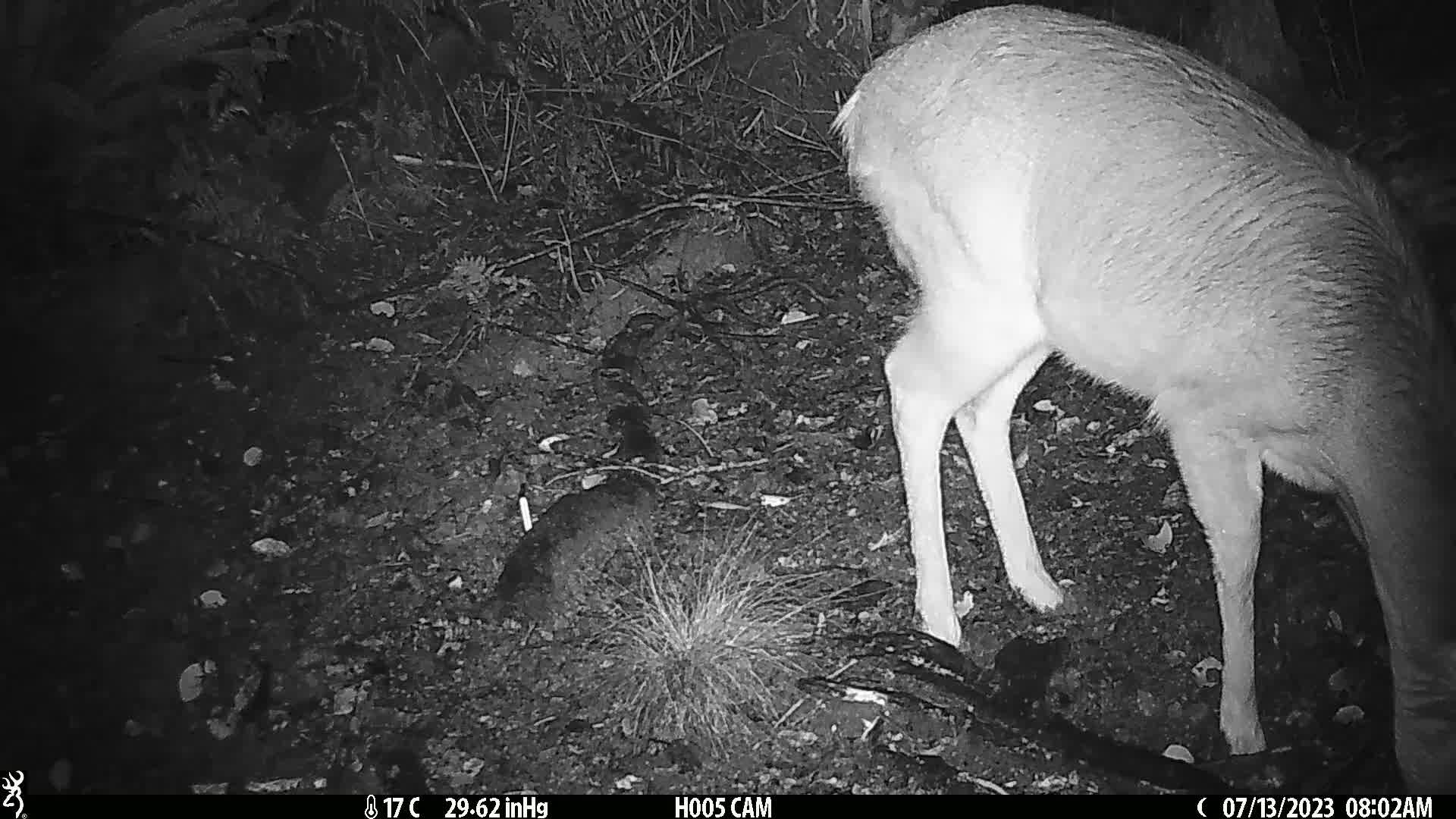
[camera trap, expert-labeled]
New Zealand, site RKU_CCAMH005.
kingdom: Animalia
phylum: Chordata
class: Mammalia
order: Artiodactyla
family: Cervidae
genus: Odocoileus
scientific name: Odocoileus virginianus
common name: white-tailed deer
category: white tailed deer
White tailed deer (white-tailed deer) (Odocoileus virginianus).